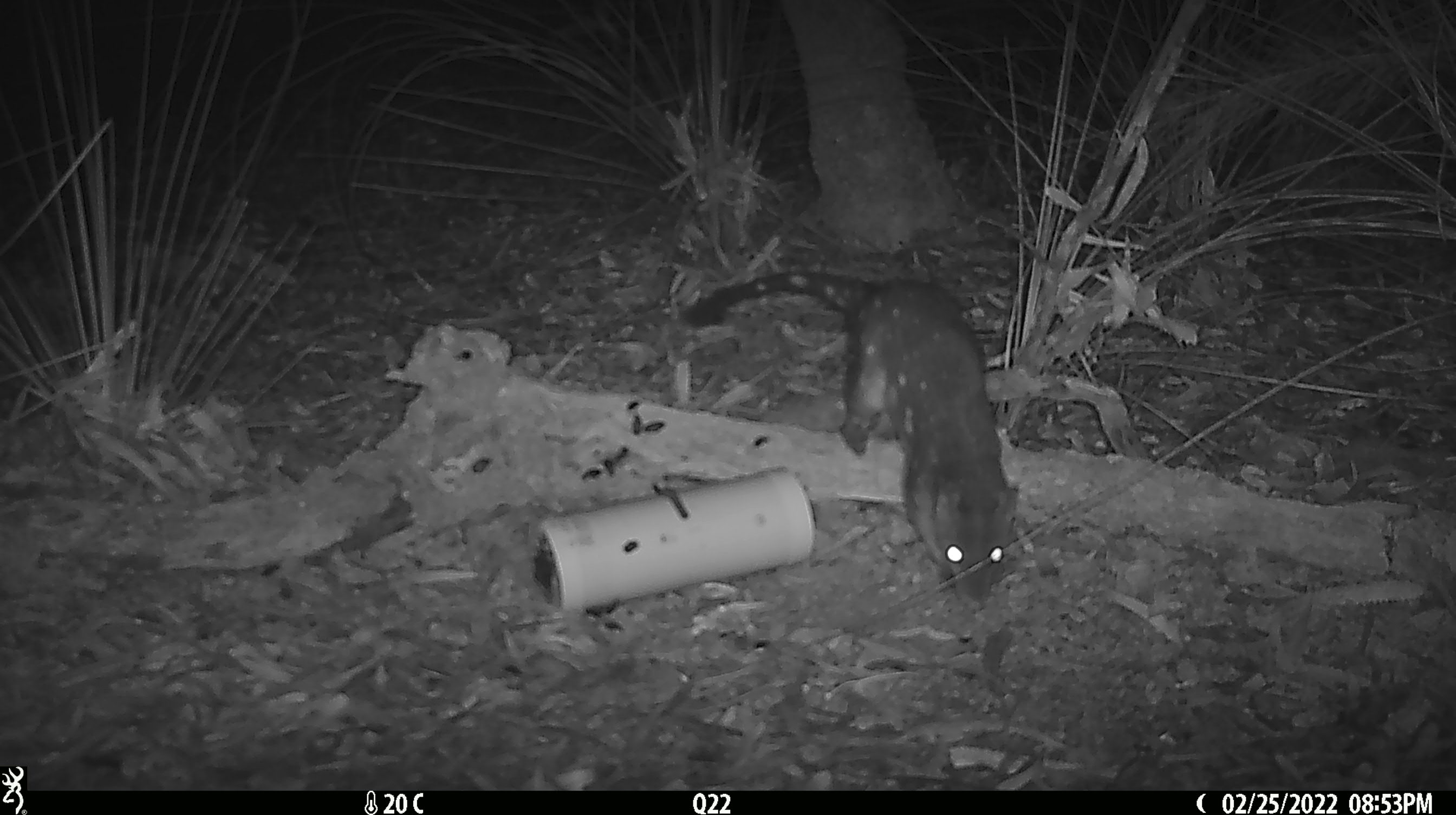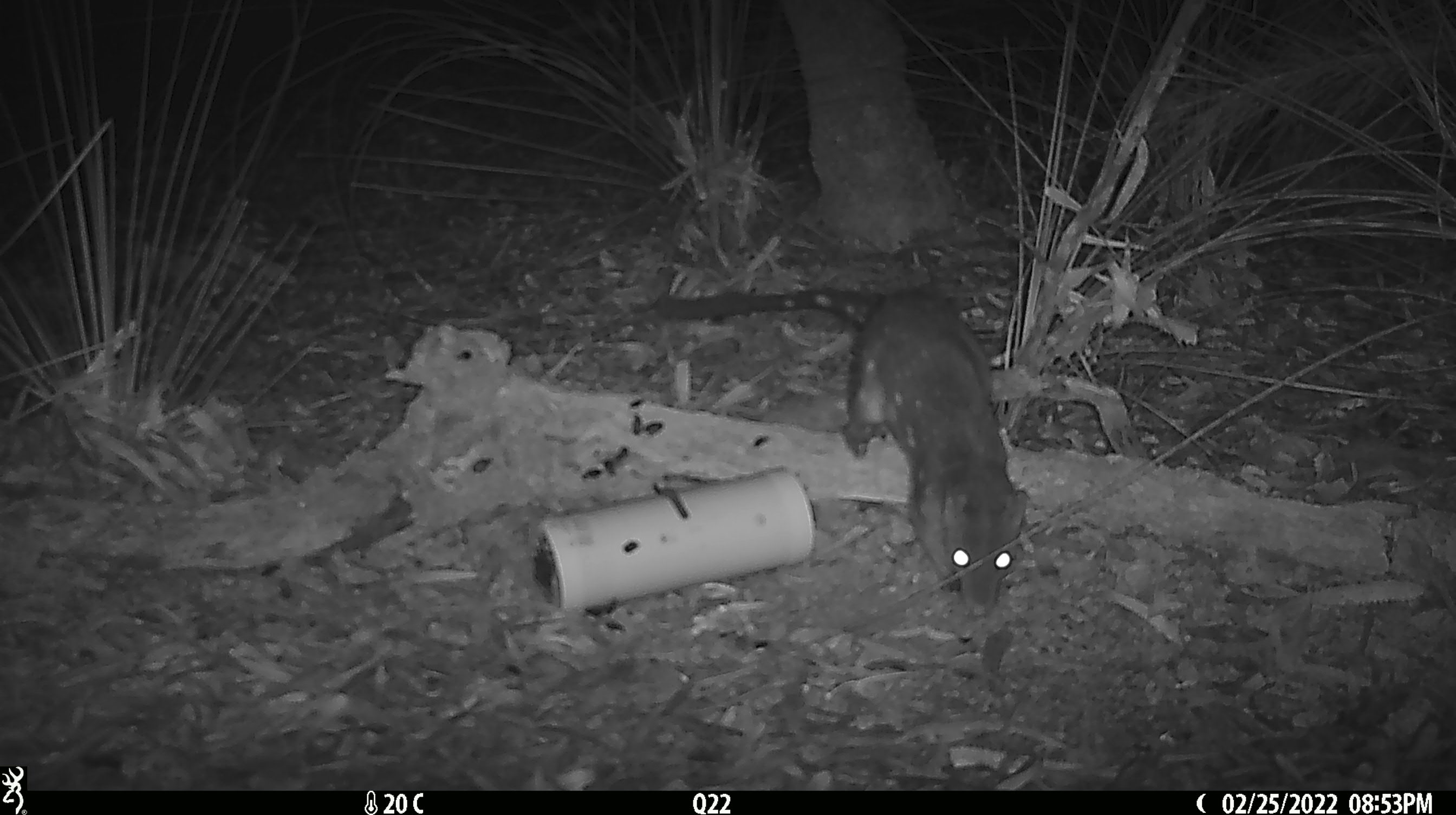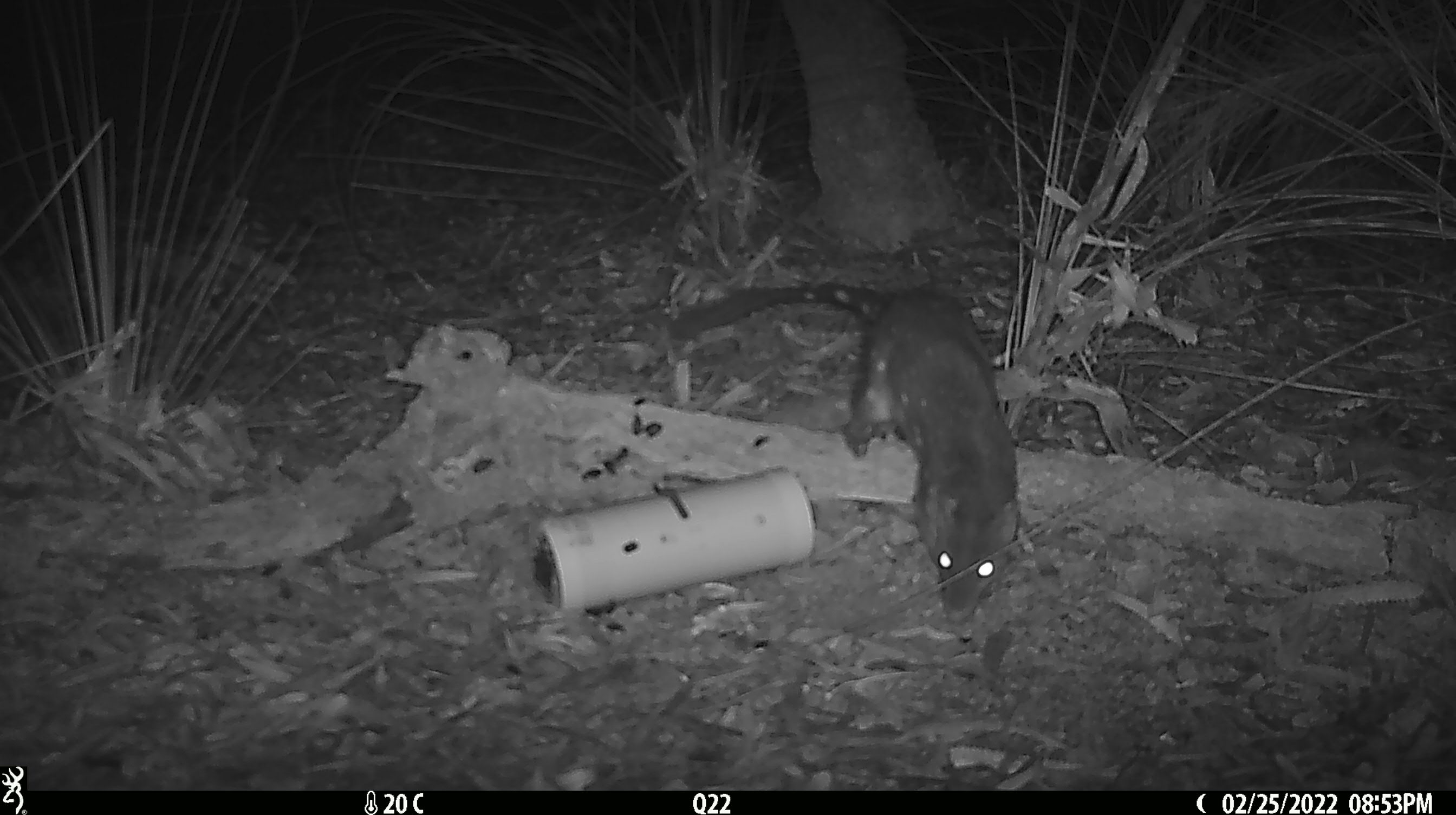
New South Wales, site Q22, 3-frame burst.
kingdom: Animalia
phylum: Chordata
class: Mammalia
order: Dasyuromorphia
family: Dasyuridae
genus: Dasyurus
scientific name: Dasyurus maculatus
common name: spotted-tailed quoll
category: quoll